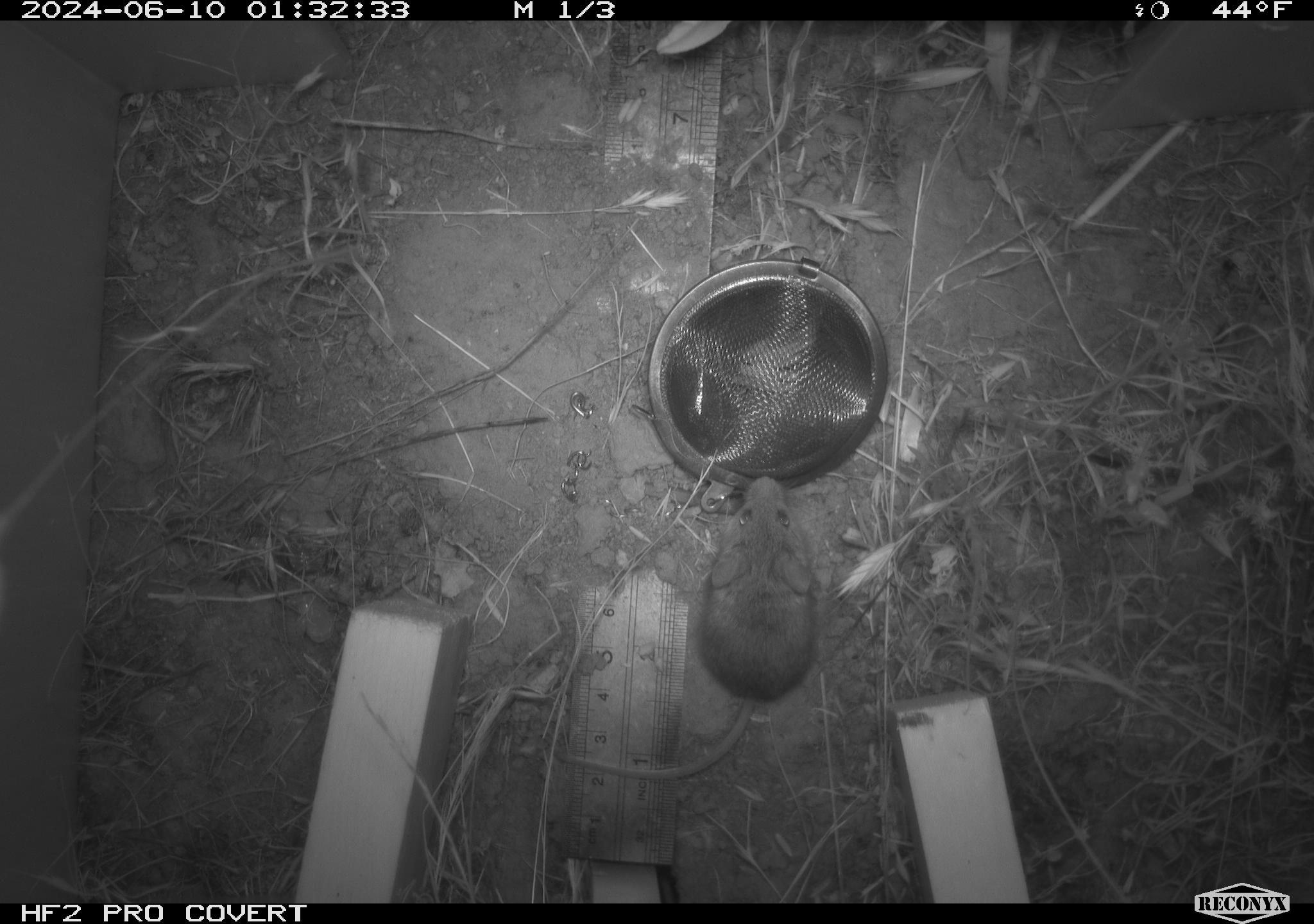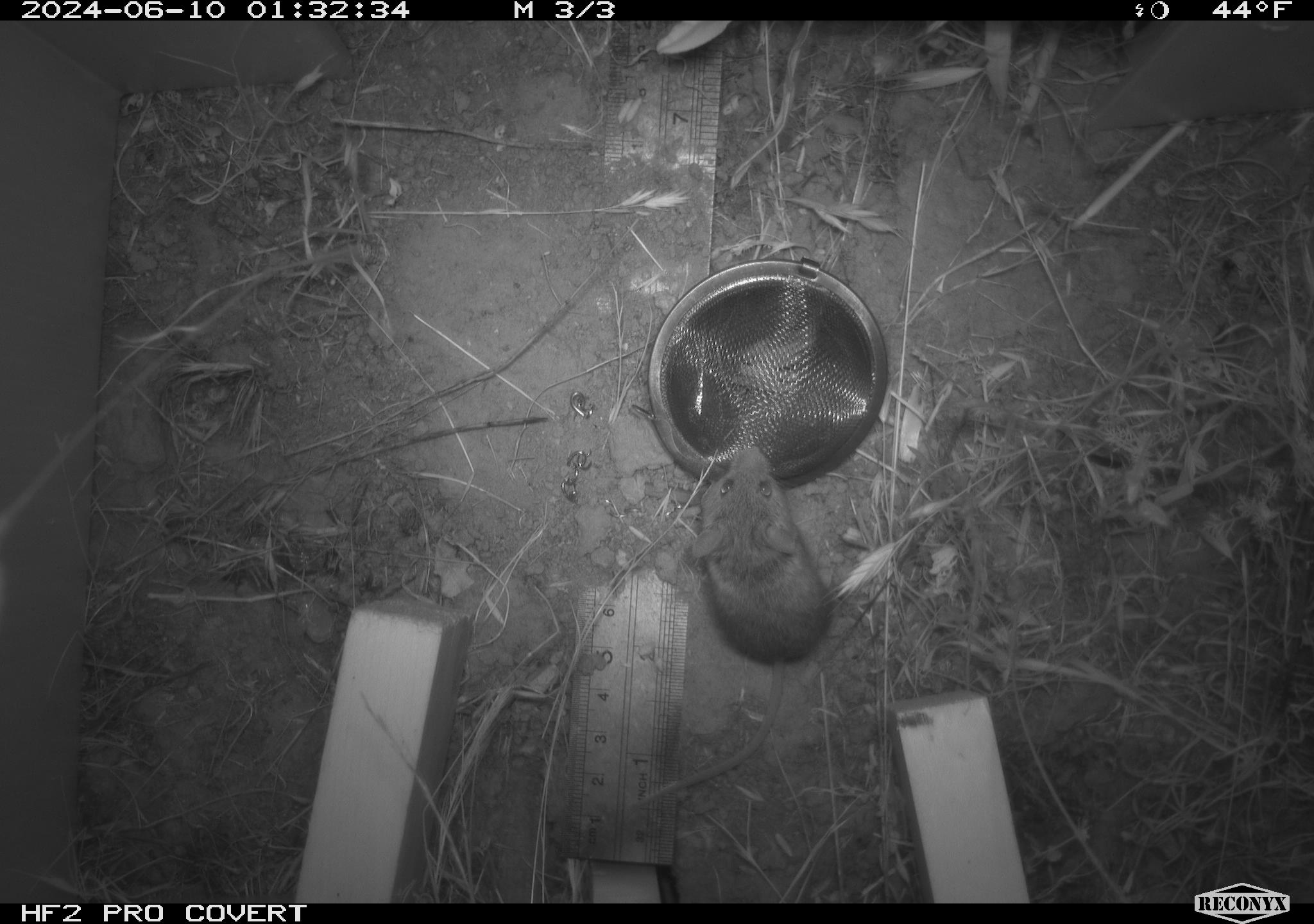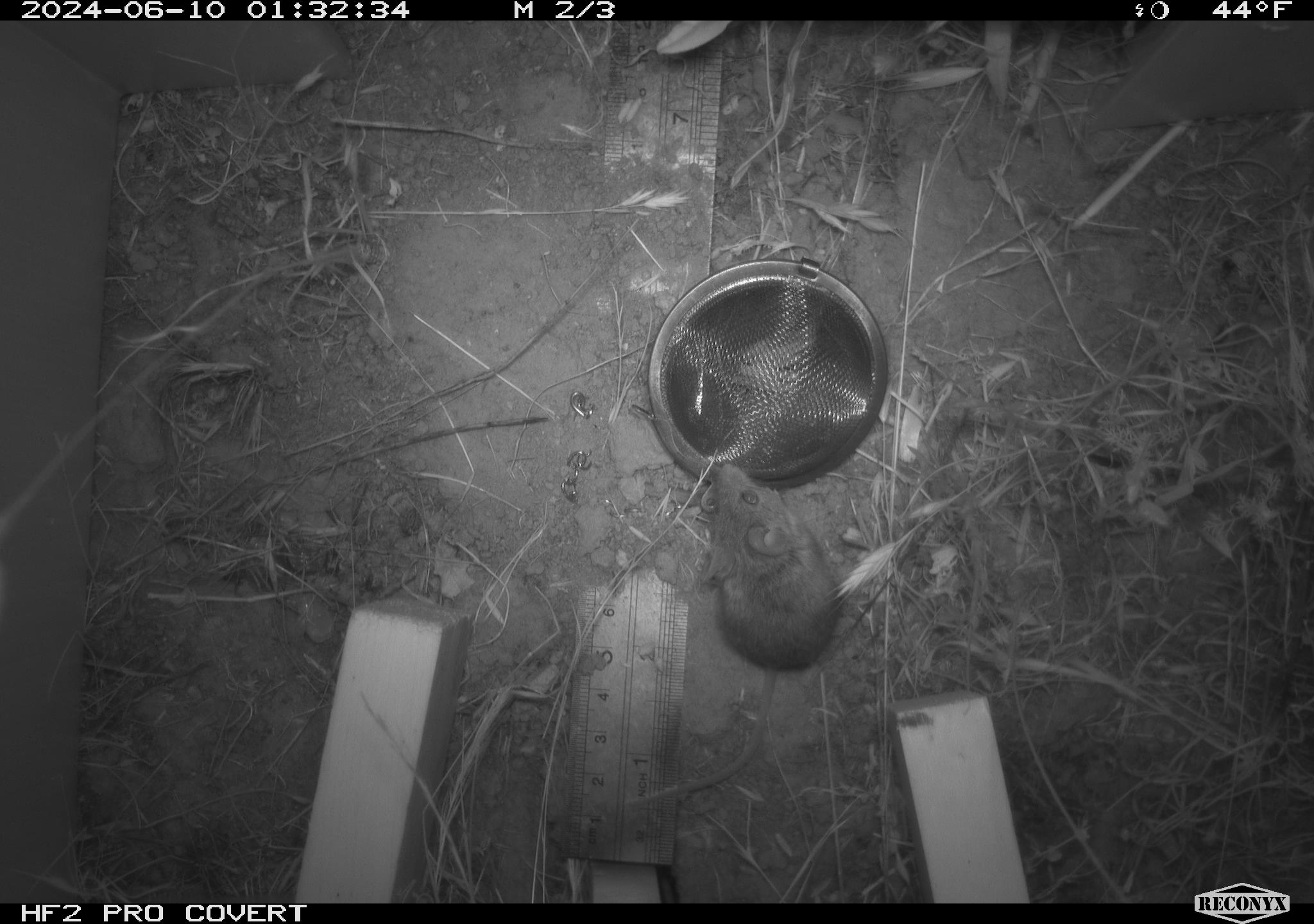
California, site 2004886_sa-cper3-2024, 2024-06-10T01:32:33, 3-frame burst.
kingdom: Animalia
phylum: Chordata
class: Mammalia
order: Rodentia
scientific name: Rodentia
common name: rodent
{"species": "rodent (Rodentia)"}